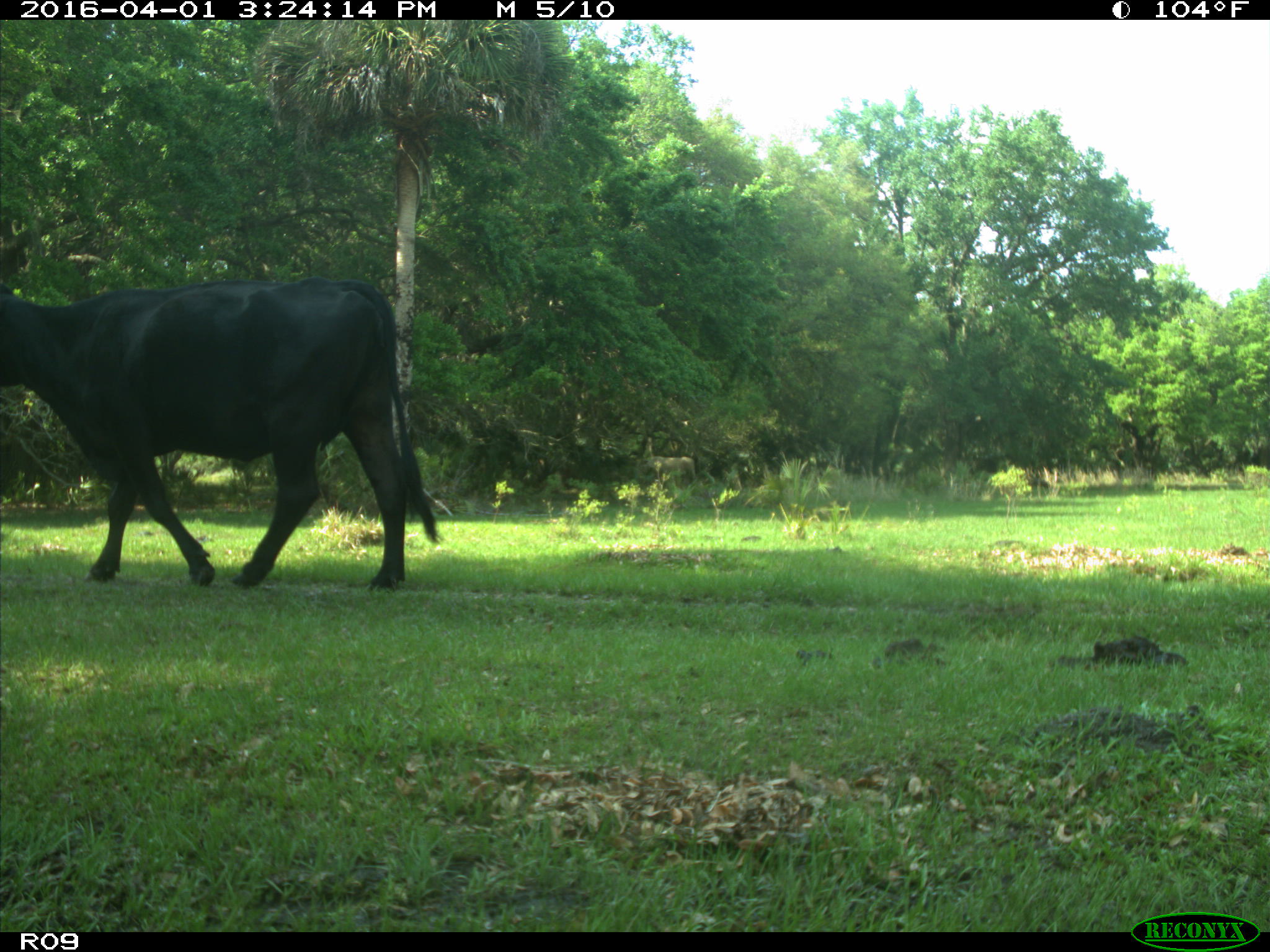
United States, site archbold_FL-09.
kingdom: Animalia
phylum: Chordata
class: Mammalia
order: Artiodactyla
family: Bovidae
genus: Bos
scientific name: Bos taurus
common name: domestic cow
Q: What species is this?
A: Bos taurus (domestic cow).